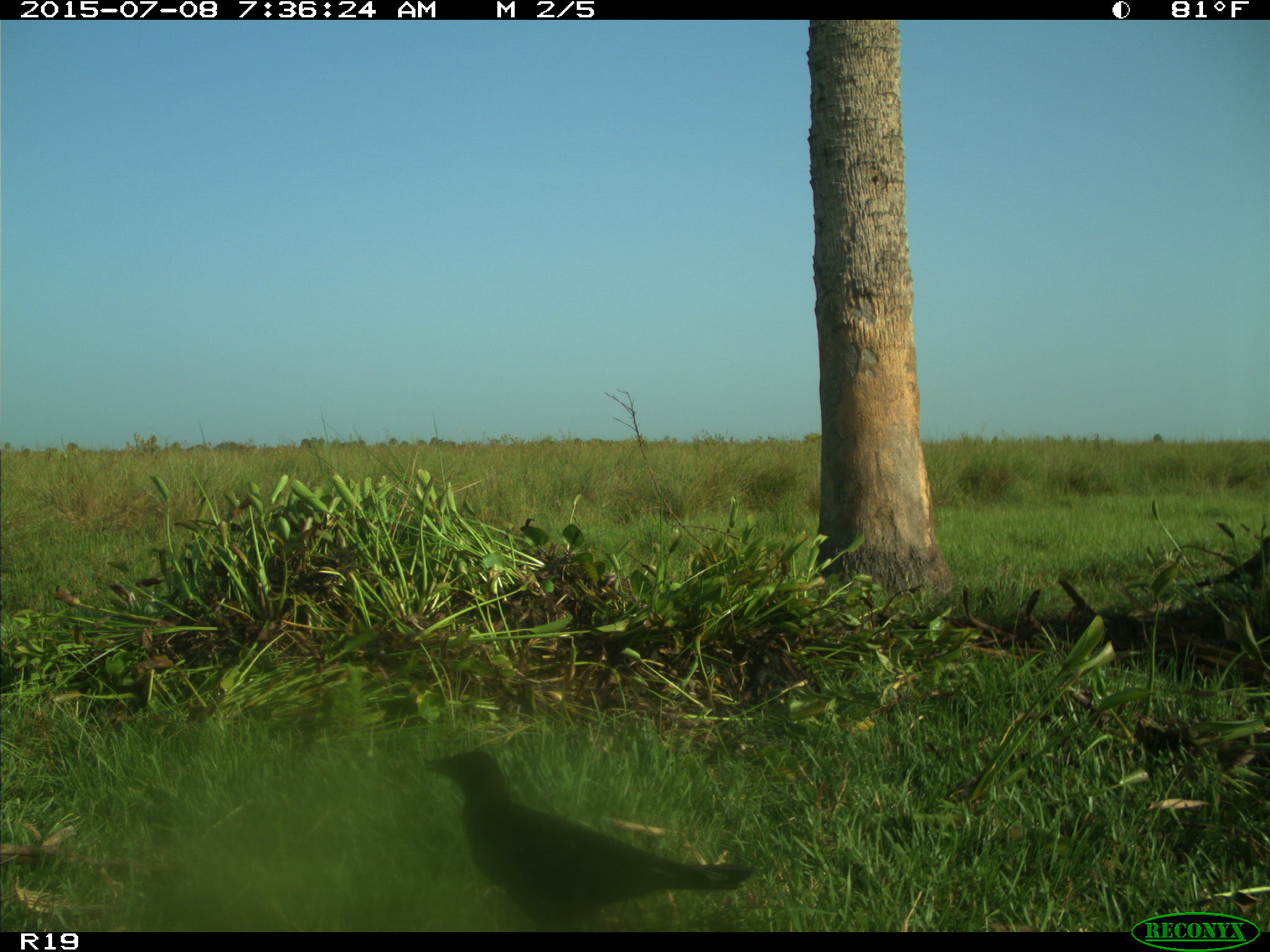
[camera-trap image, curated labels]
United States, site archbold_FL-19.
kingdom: Animalia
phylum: Chordata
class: Aves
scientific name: Aves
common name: birds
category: unidentified bird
Unidentified bird (birds) (Aves).